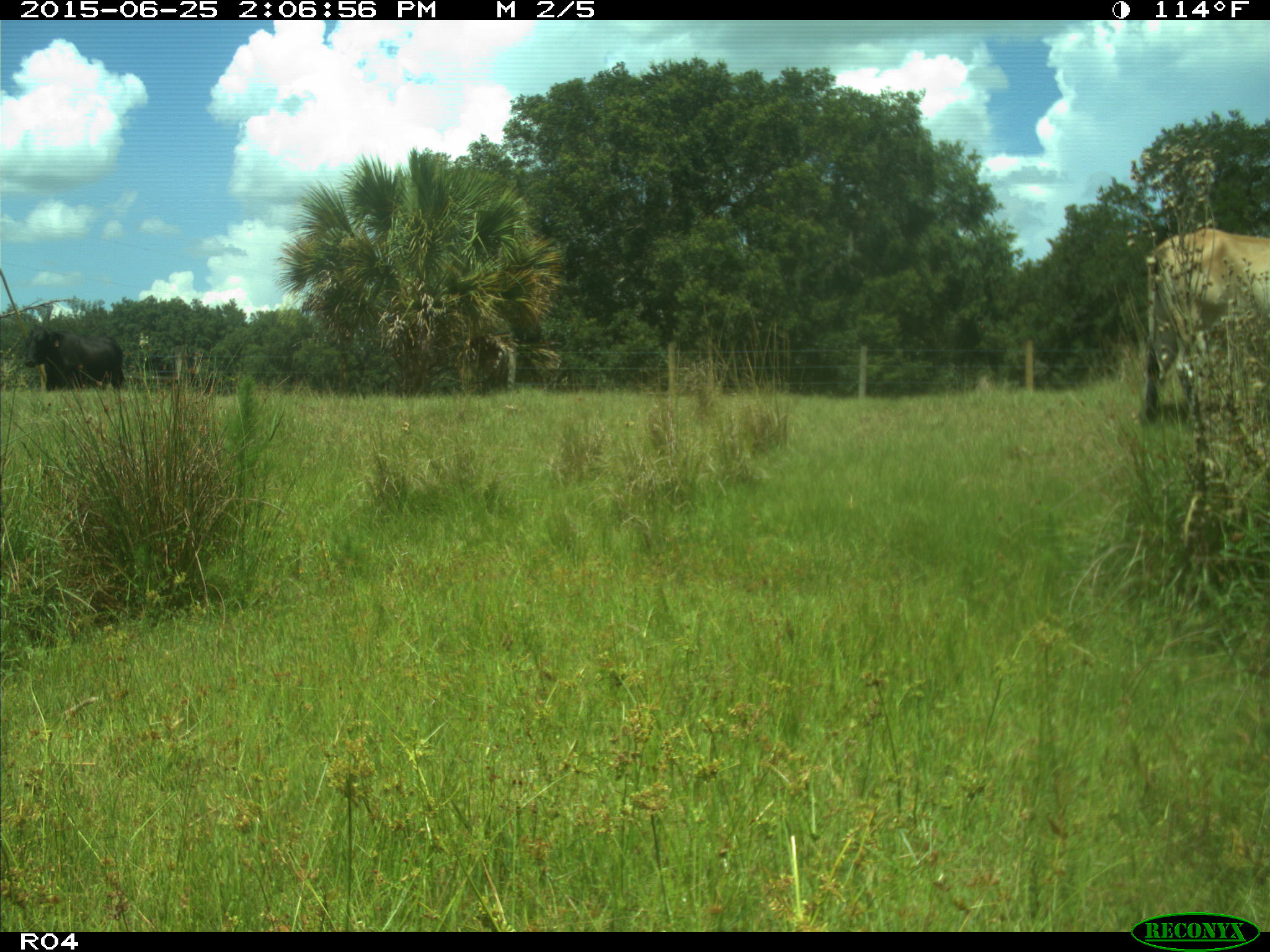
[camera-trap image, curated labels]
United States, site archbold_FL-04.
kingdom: Animalia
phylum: Chordata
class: Mammalia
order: Artiodactyla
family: Bovidae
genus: Bos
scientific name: Bos taurus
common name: domestic cow